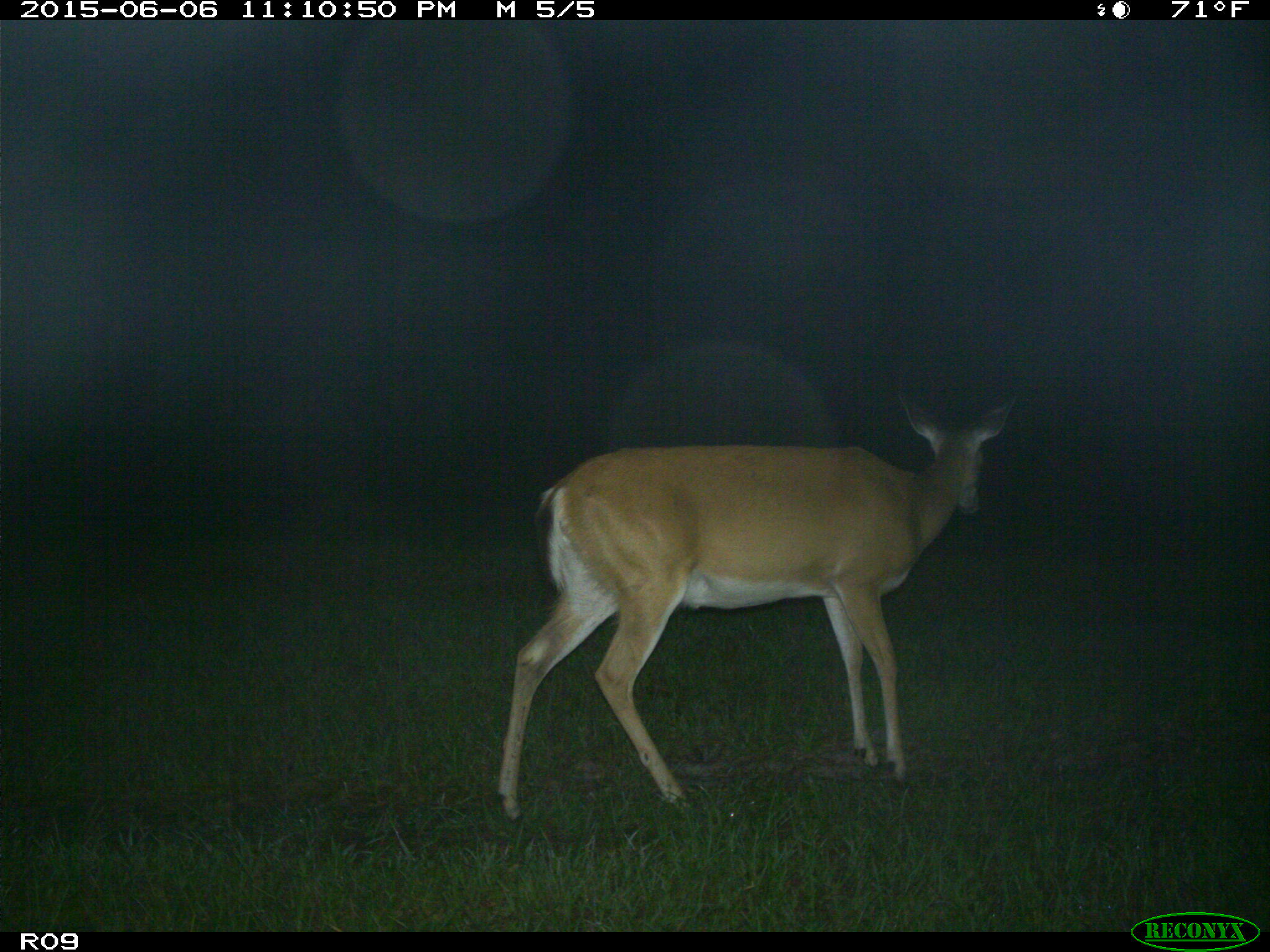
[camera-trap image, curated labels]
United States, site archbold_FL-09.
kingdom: Animalia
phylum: Chordata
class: Mammalia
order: Artiodactyla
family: Cervidae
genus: Odocoileus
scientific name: Odocoileus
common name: deer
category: unidentified deer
Unidentified deer (deer) (Odocoileus).